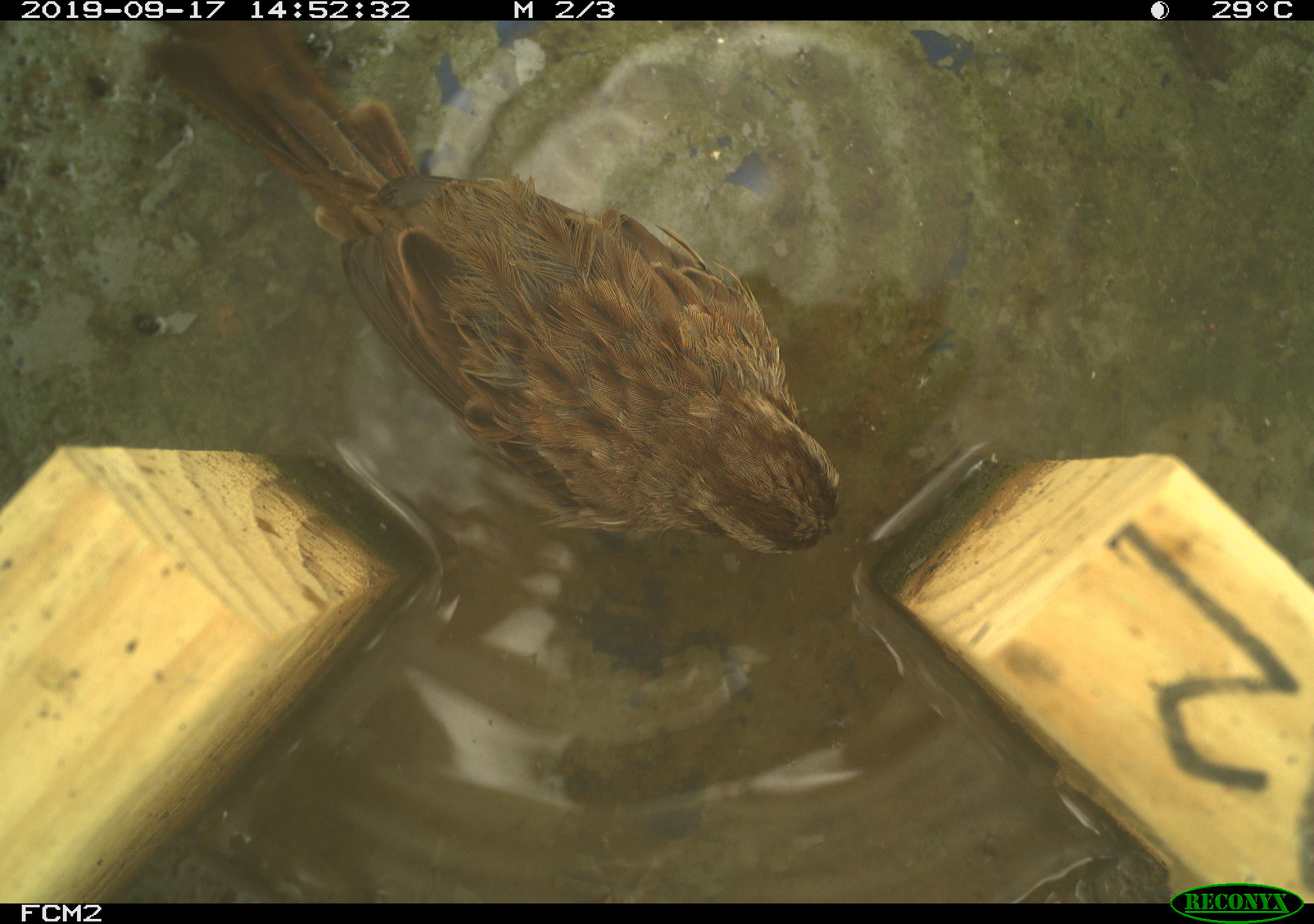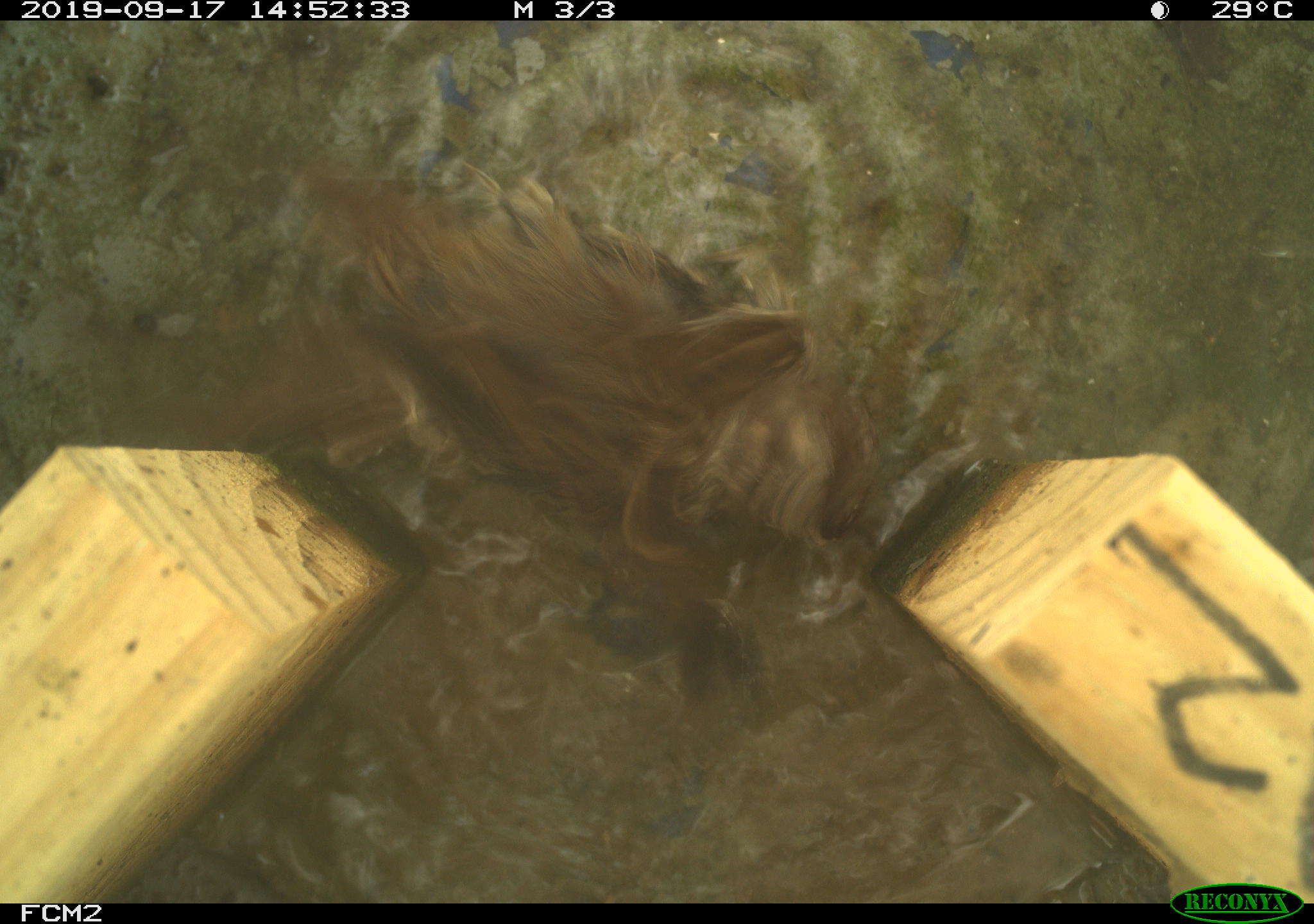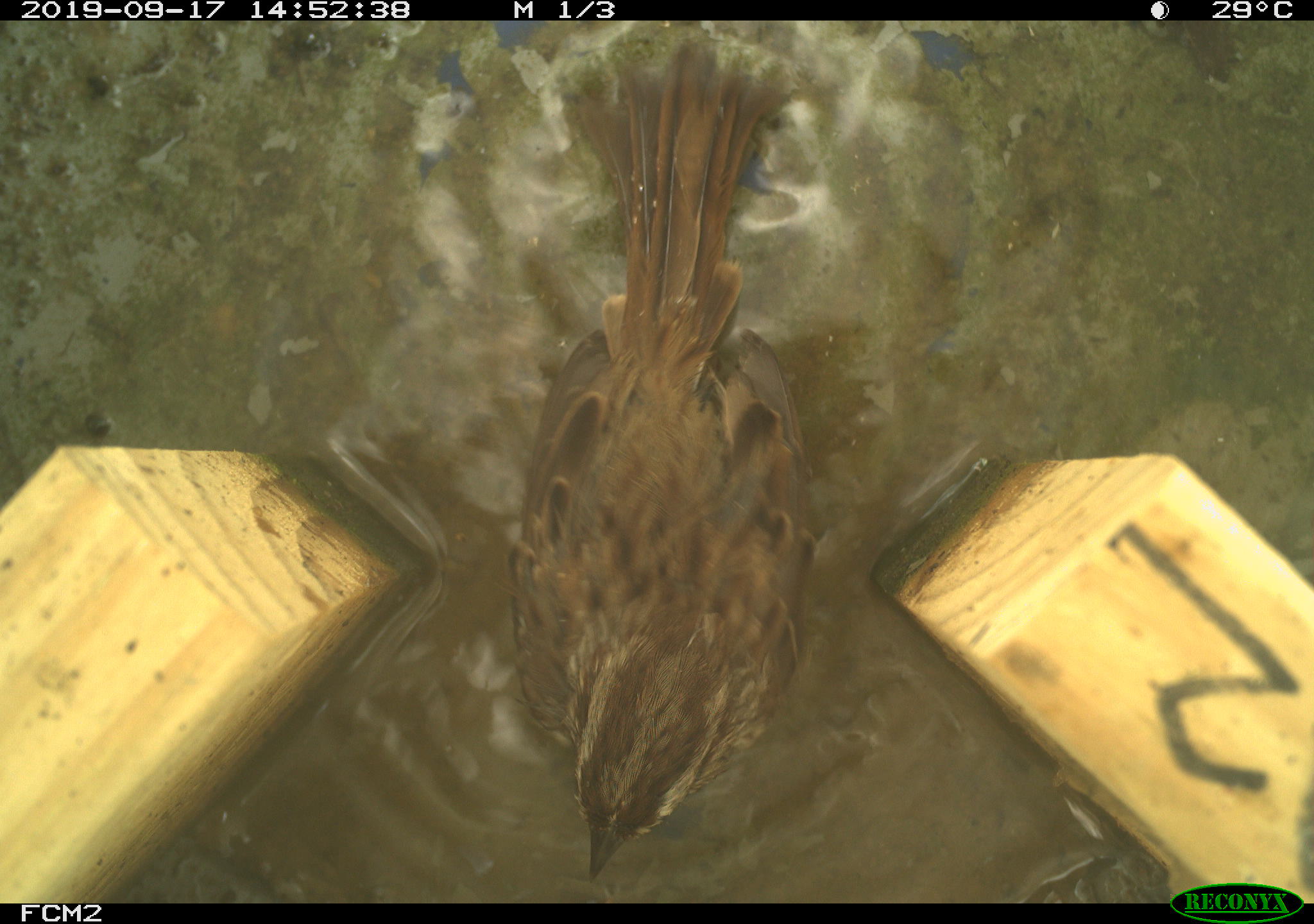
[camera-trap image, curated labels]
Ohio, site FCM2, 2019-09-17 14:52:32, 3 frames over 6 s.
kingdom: Animalia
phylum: Chordata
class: Aves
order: Passeriformes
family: Passerellidae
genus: Melospiza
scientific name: Melospiza melodia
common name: song sparrow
Song sparrow (Melospiza melodia).